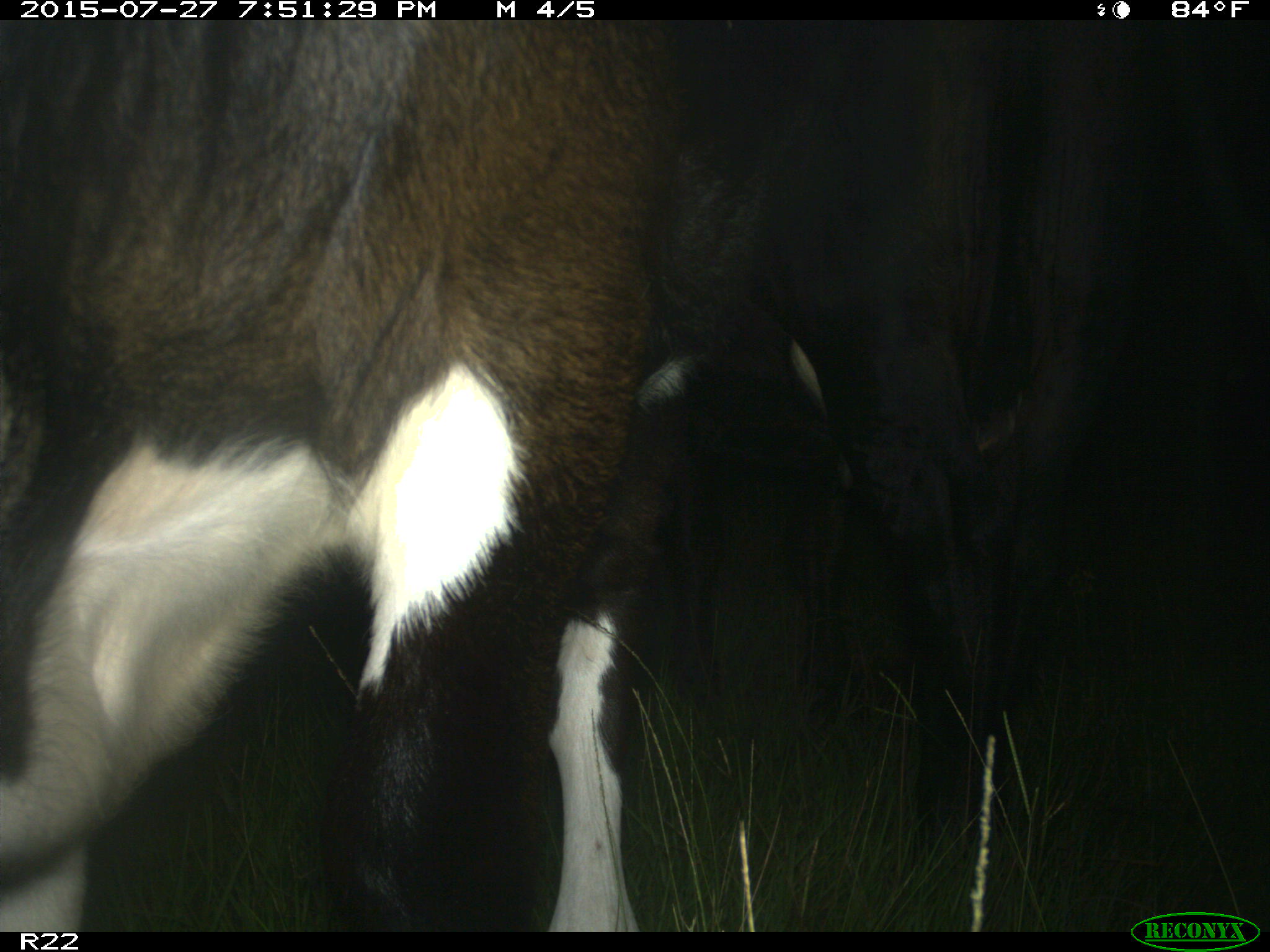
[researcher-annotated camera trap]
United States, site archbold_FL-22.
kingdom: Animalia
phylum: Chordata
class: Mammalia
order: Artiodactyla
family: Bovidae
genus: Bos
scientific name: Bos taurus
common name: domestic cow